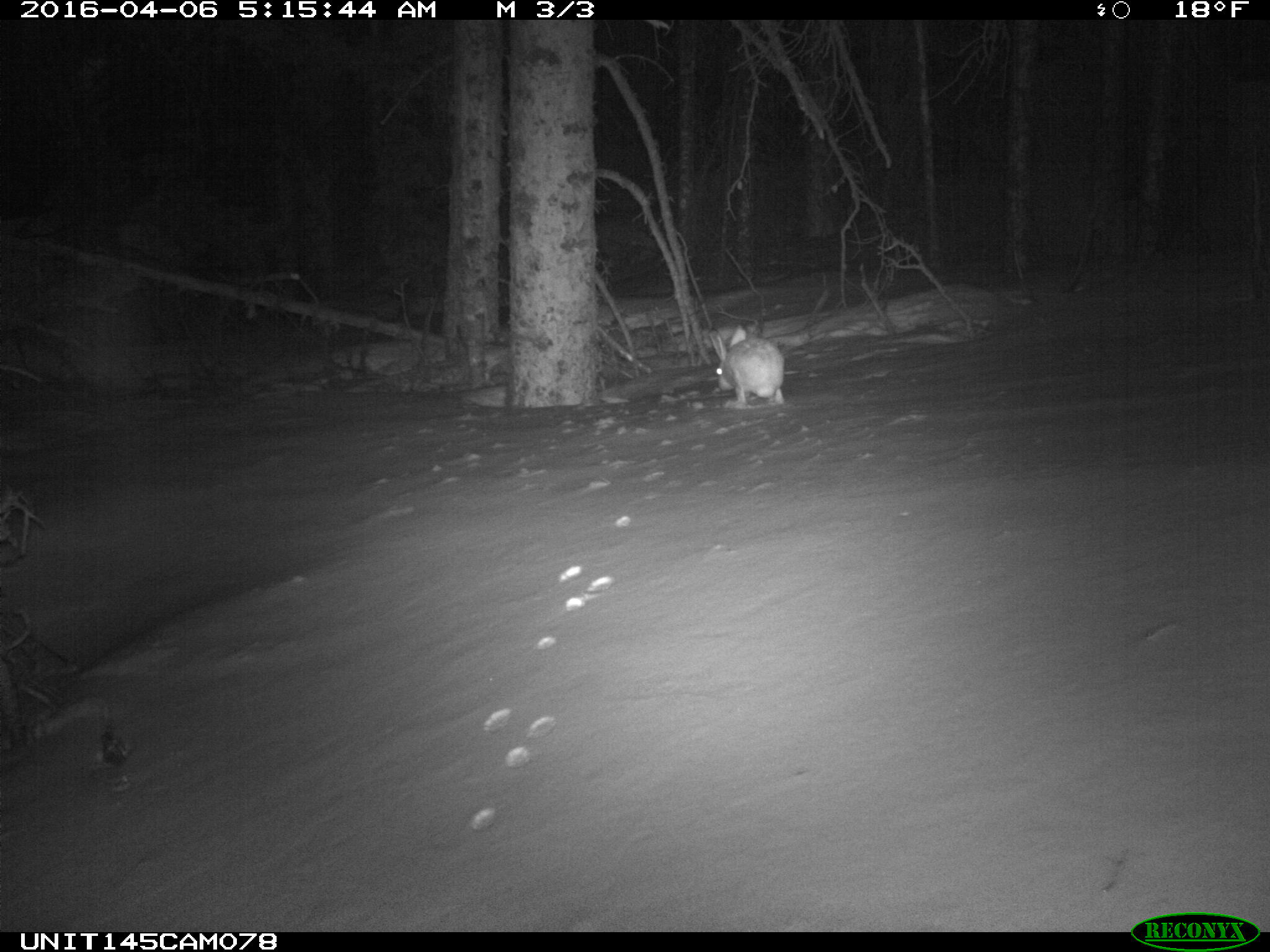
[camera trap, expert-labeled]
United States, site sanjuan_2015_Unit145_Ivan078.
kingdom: Animalia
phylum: Chordata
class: Mammalia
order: Lagomorpha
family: Leporidae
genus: Lepus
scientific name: Lepus americanus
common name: snowshoe hare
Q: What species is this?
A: Lepus americanus (snowshoe hare).